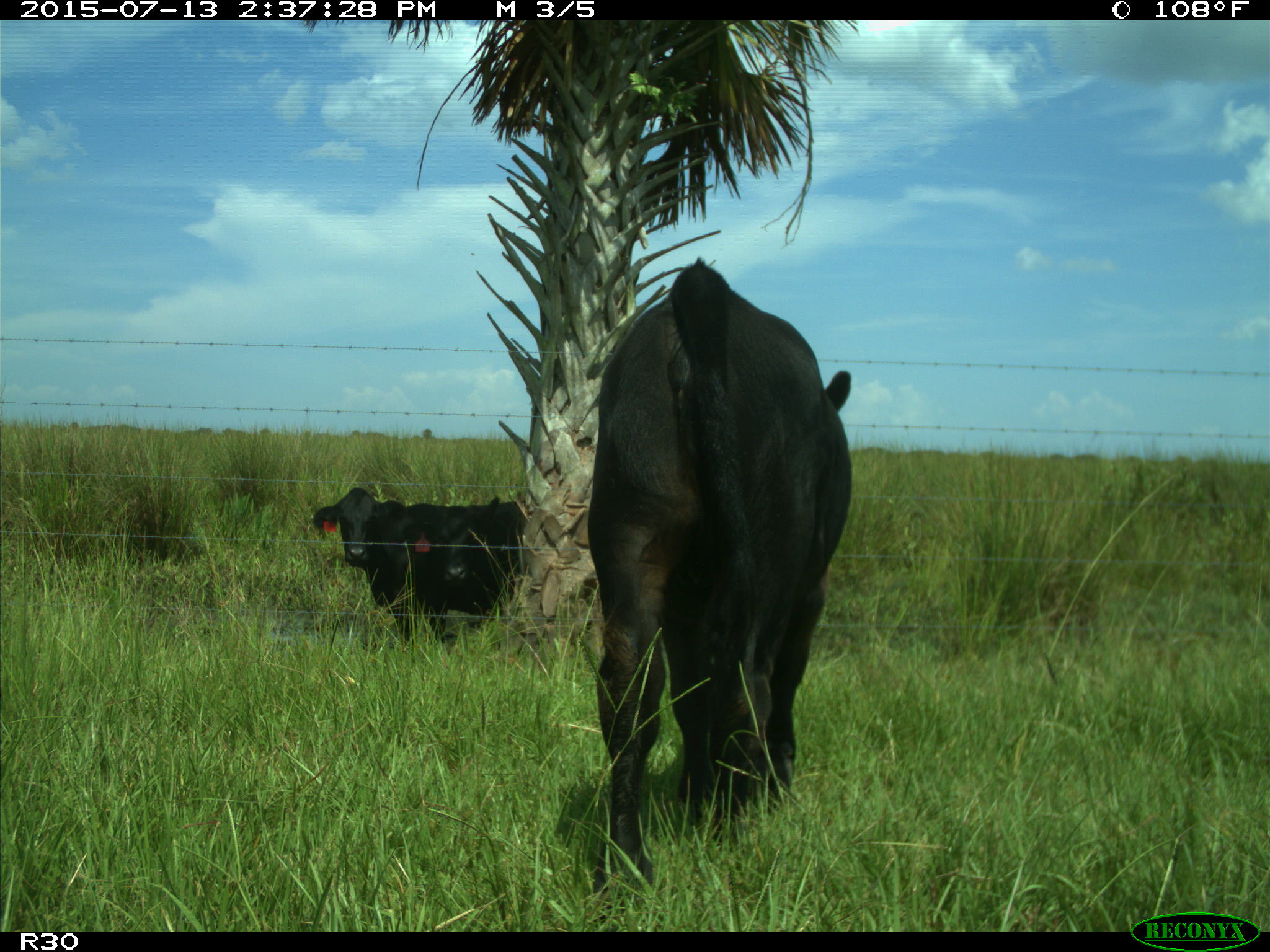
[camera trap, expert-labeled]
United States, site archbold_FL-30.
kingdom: Animalia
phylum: Chordata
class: Mammalia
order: Artiodactyla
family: Bovidae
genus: Bos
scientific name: Bos taurus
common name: domestic cow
Bos taurus (domestic cow).